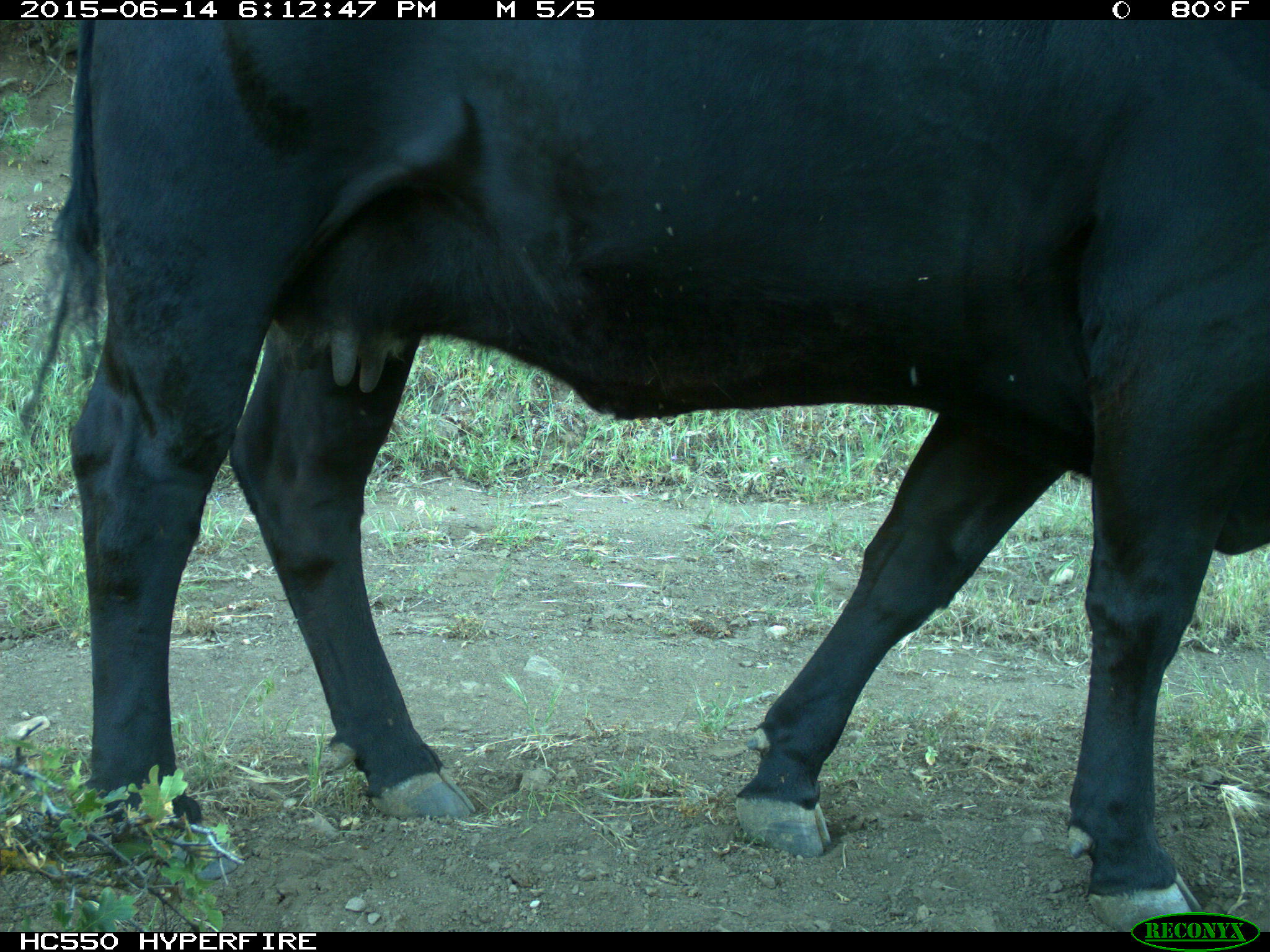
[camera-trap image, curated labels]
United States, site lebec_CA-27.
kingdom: Animalia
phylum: Chordata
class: Mammalia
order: Artiodactyla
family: Bovidae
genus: Bos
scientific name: Bos taurus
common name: domestic cow